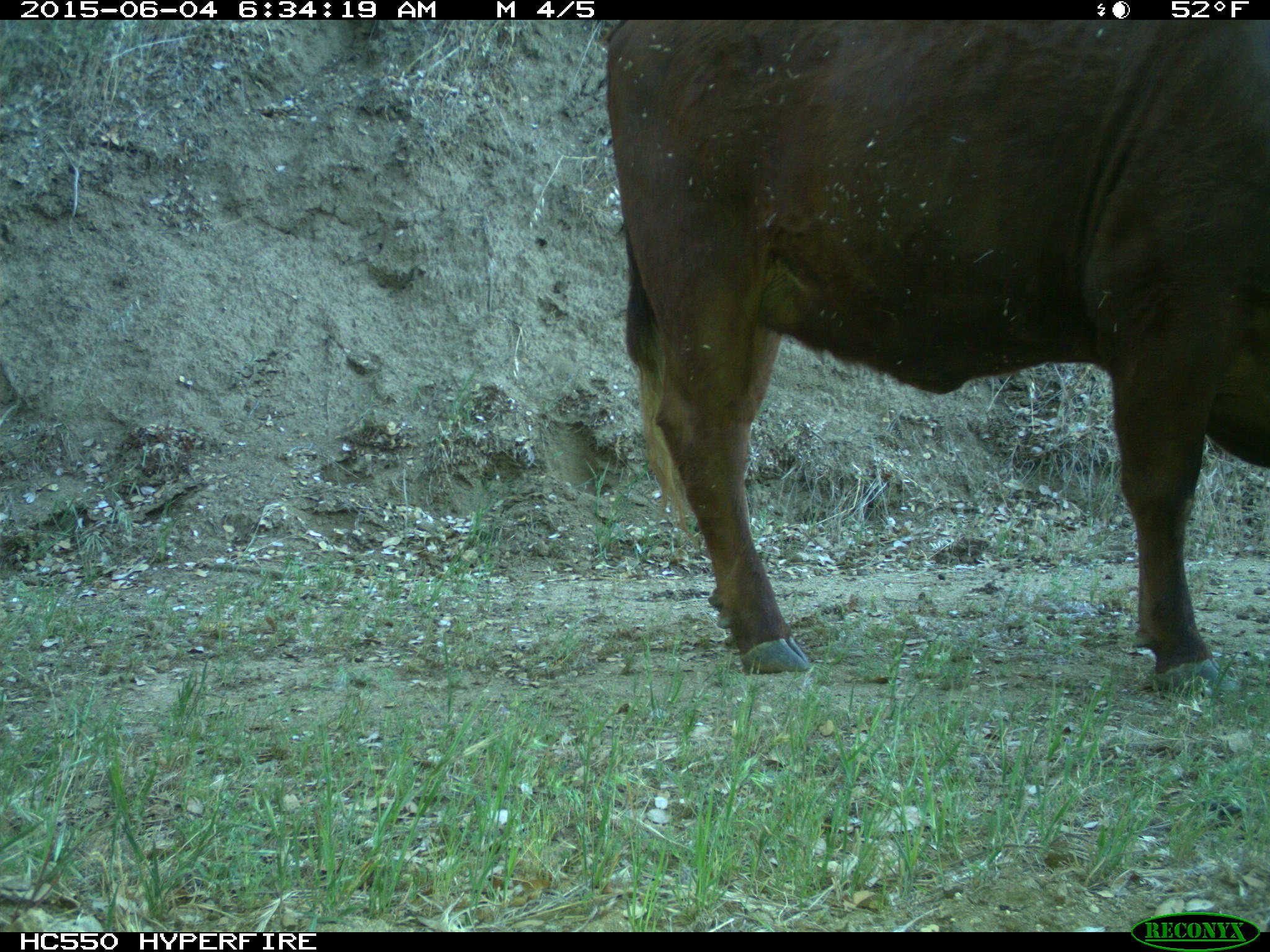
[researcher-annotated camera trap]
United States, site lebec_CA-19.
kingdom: Animalia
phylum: Chordata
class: Mammalia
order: Artiodactyla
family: Bovidae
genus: Bos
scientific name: Bos taurus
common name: domestic cow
Bos taurus (domestic cow).